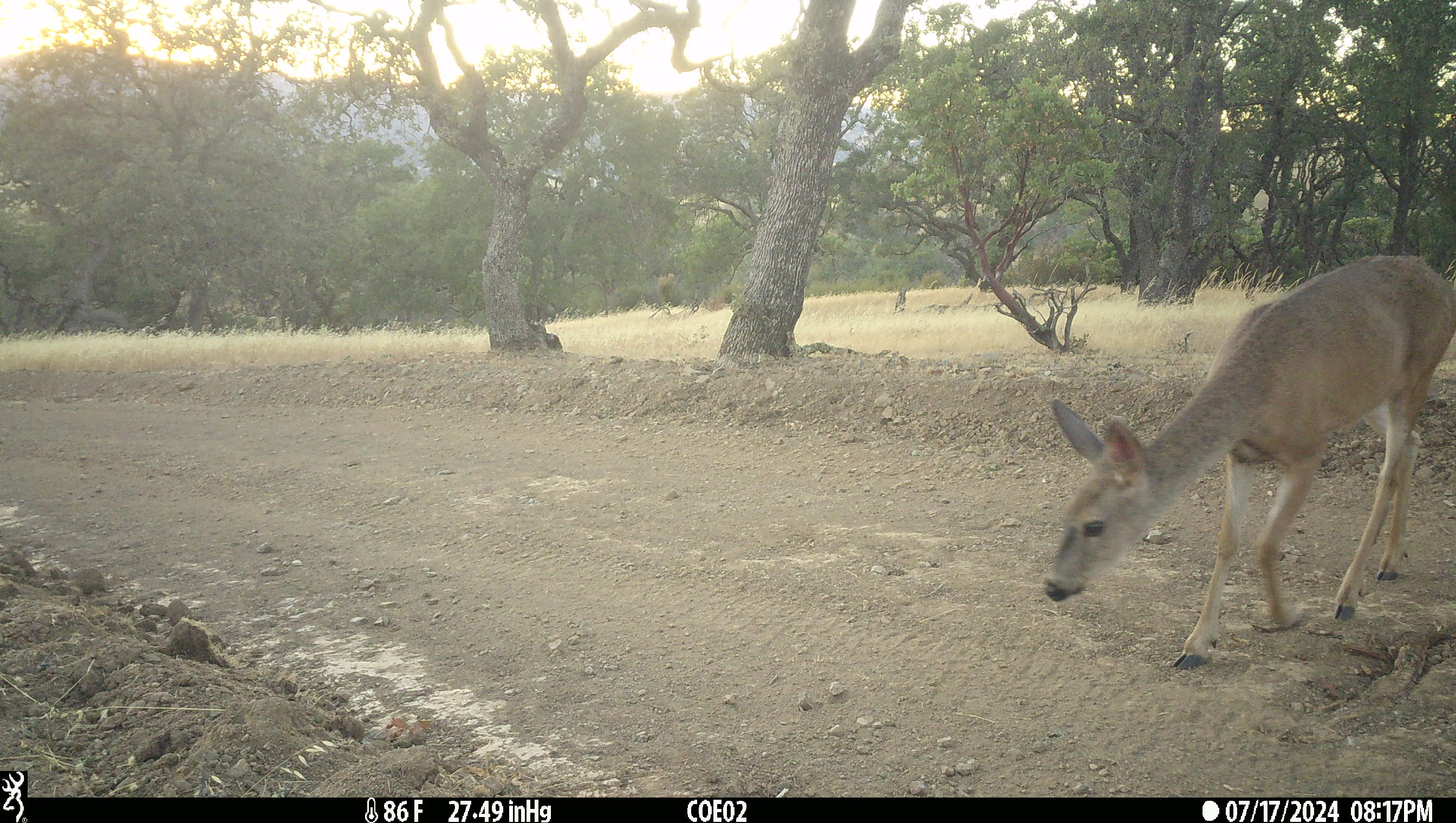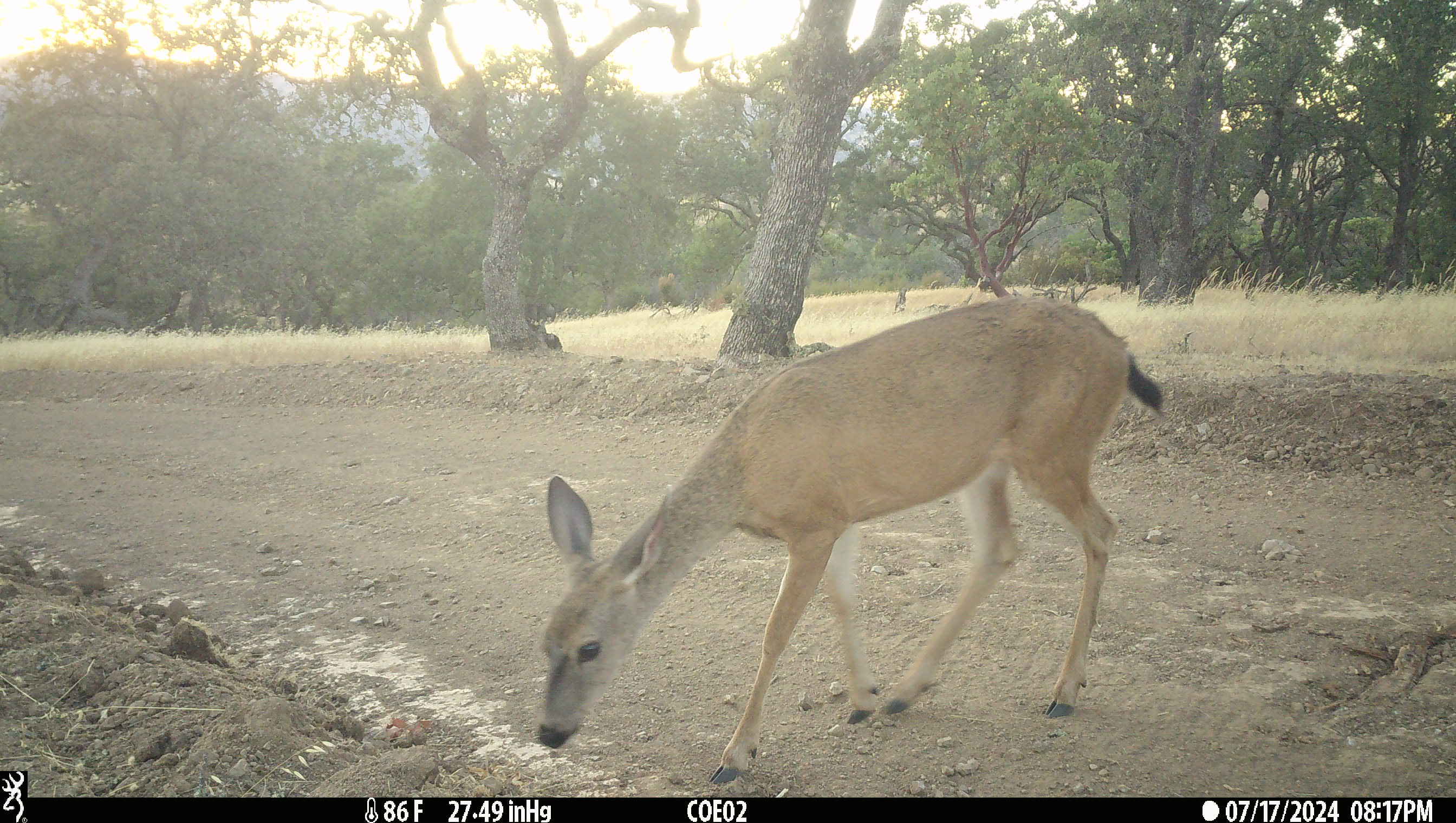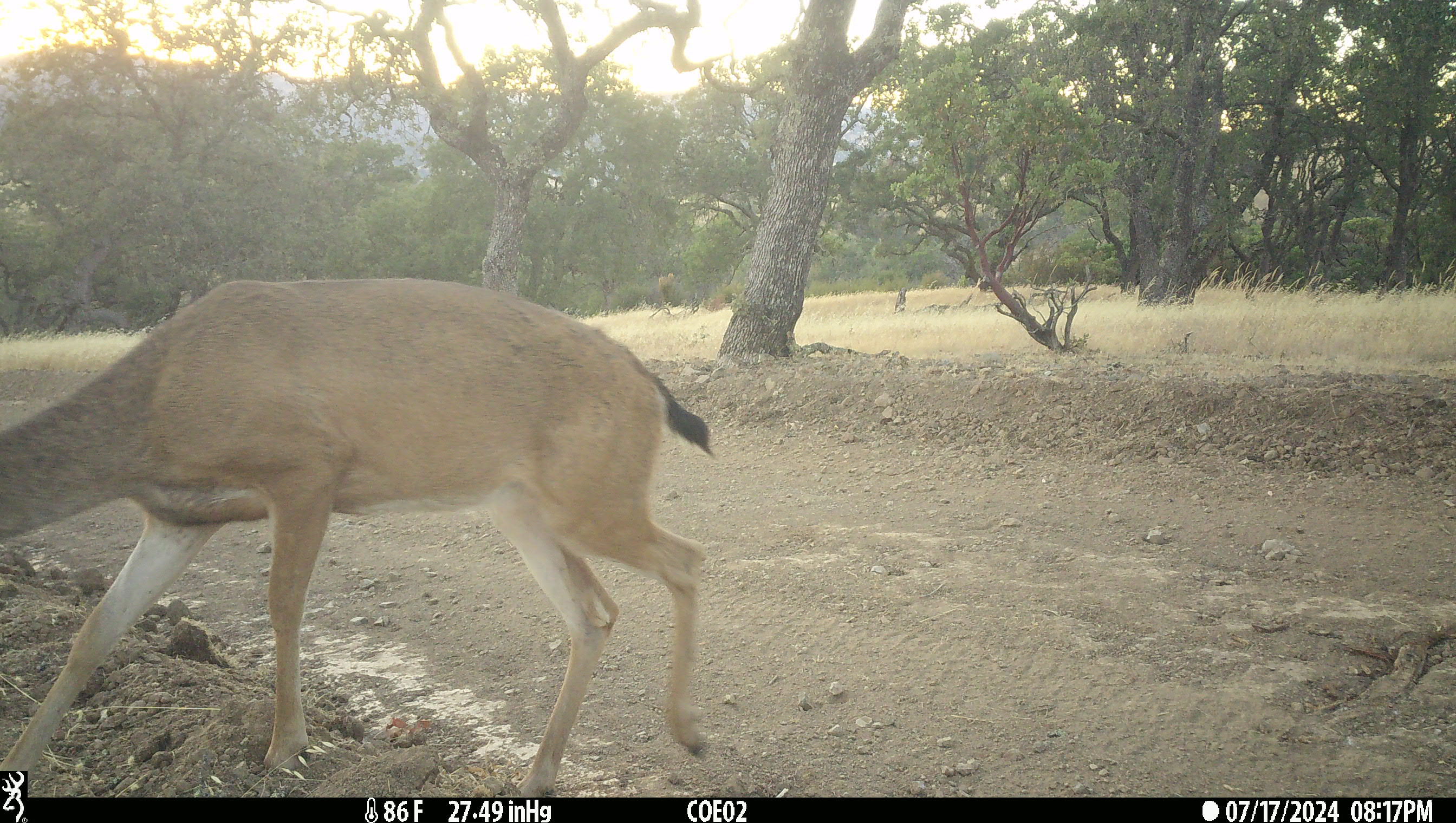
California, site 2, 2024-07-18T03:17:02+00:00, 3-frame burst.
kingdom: Animalia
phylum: Chordata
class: Mammalia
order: Artiodactyla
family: Cervidae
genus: Odocoileus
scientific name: Odocoileus hemionus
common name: mule deer